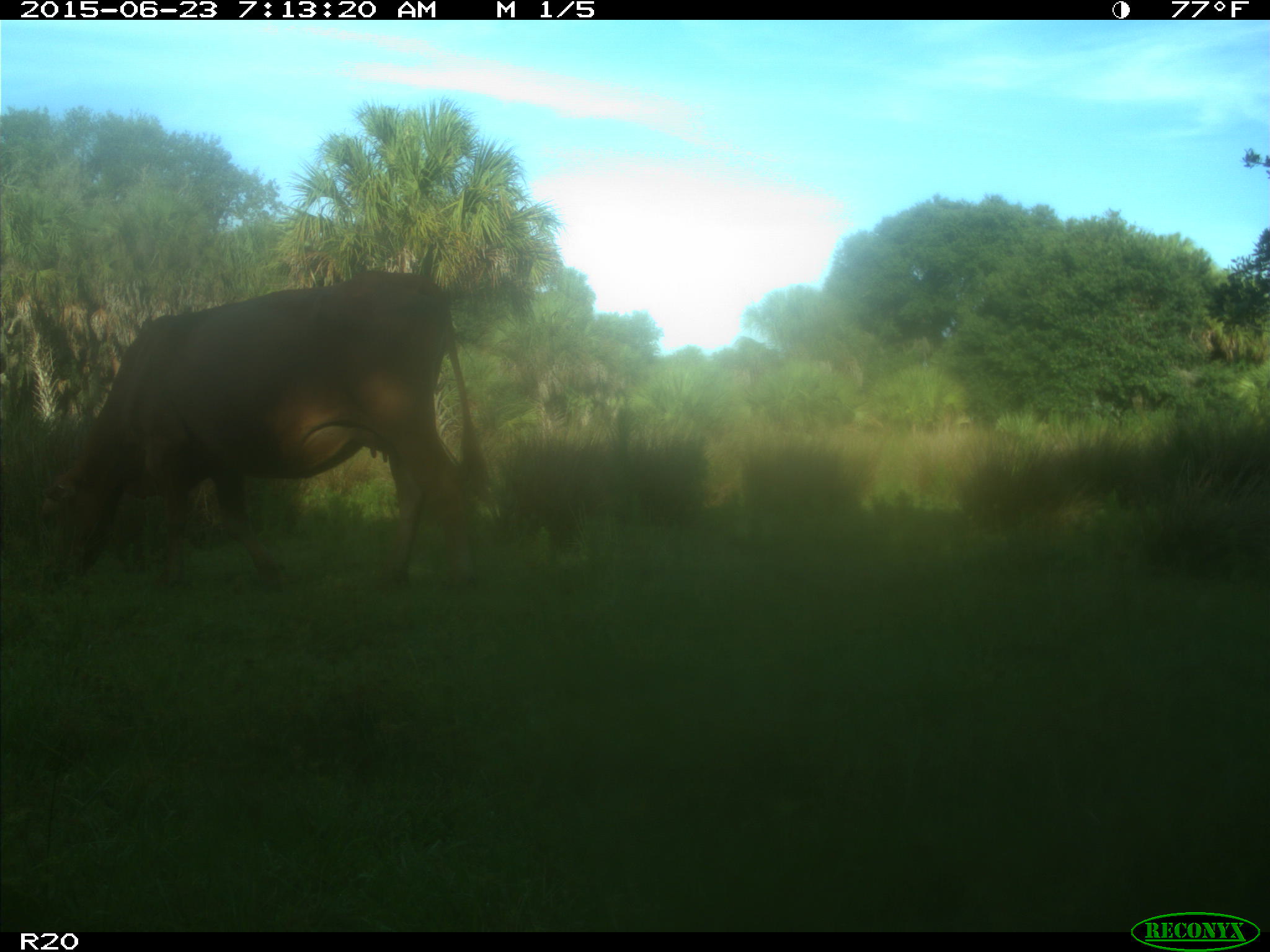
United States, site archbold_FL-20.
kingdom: Animalia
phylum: Chordata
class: Mammalia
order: Artiodactyla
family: Bovidae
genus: Bos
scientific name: Bos taurus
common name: domestic cow